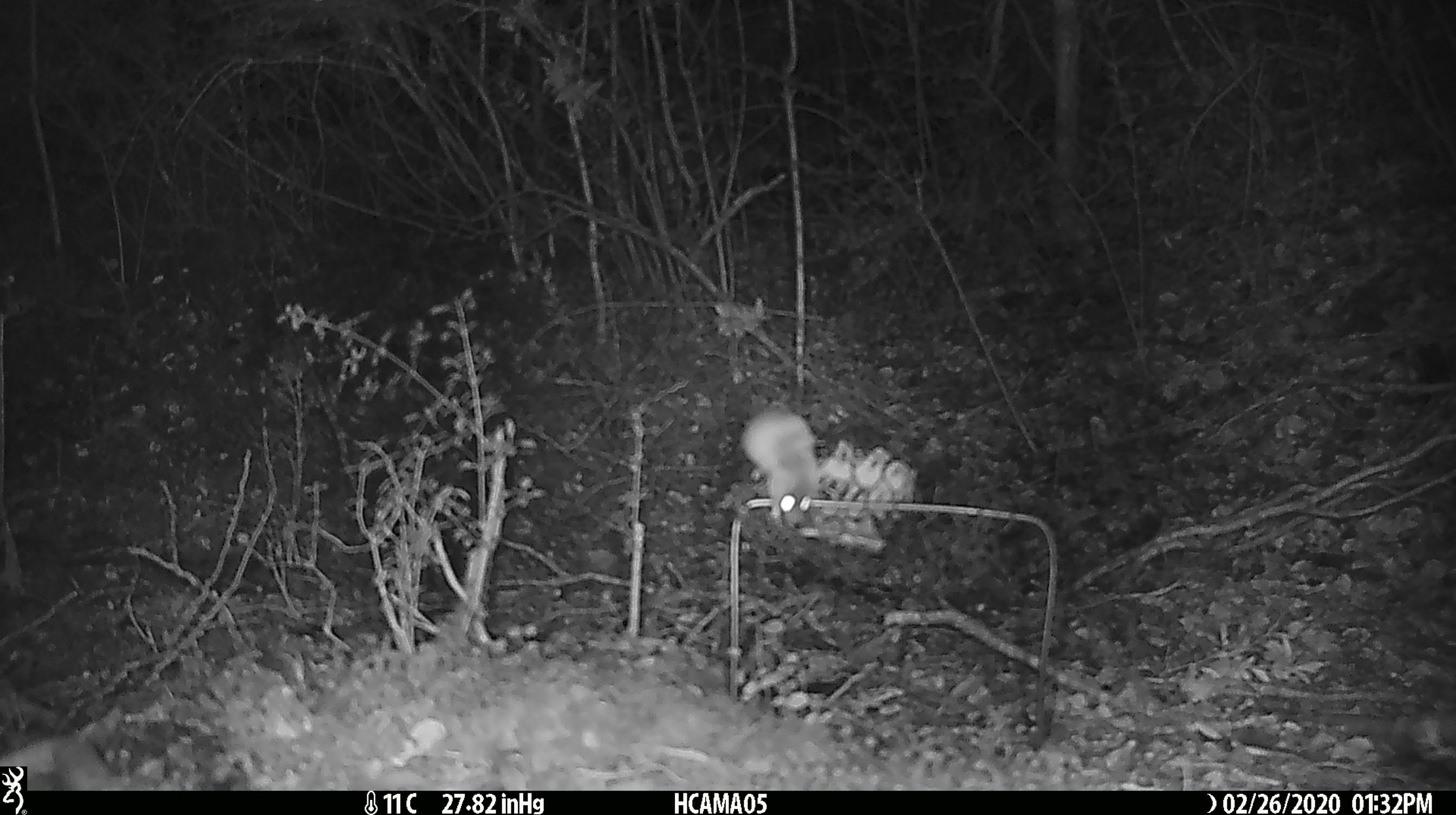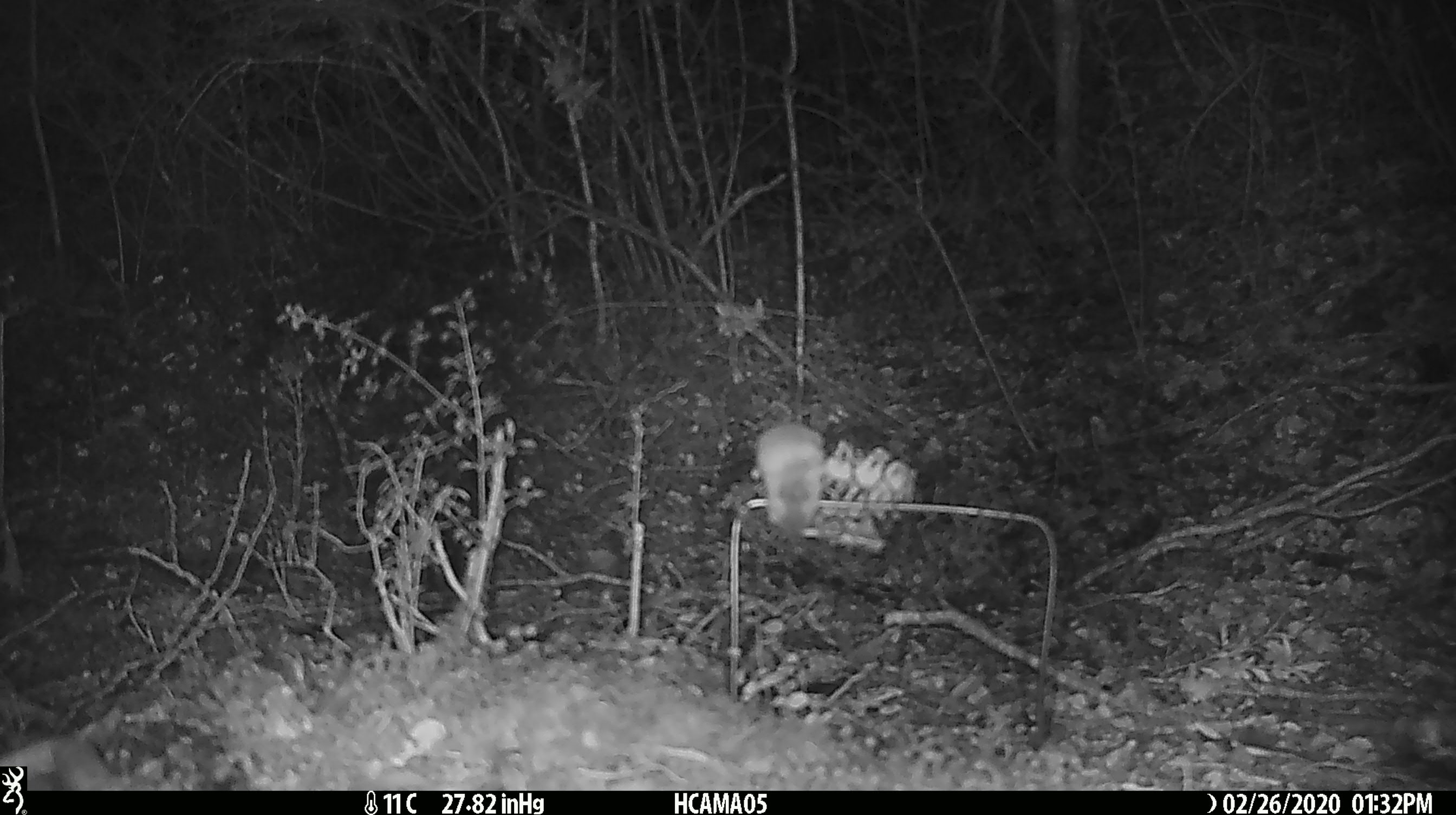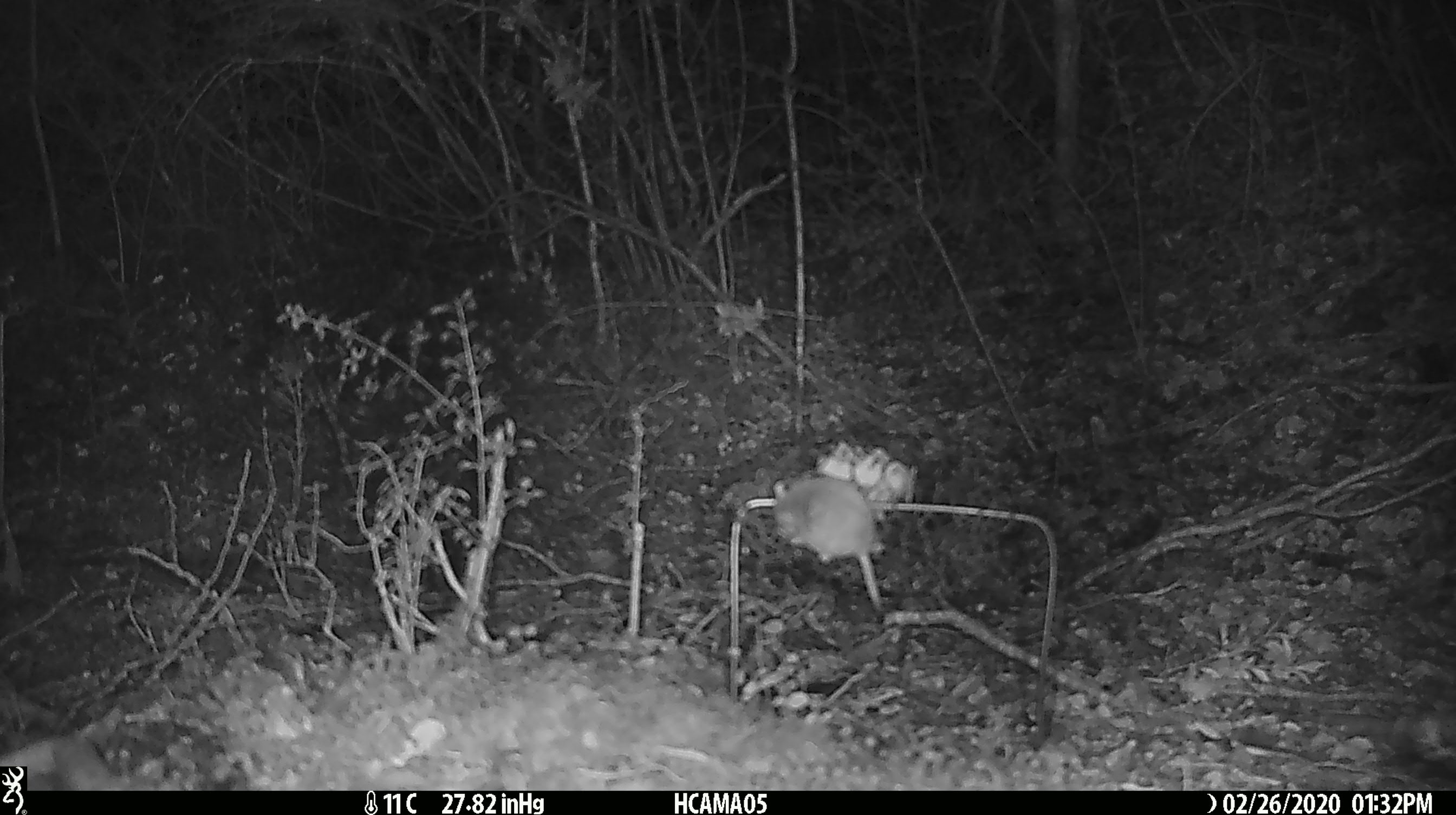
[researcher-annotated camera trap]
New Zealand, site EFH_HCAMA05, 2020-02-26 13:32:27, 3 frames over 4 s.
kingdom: Animalia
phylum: Chordata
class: Mammalia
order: Rodentia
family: Muridae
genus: Mus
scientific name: Mus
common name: mouse